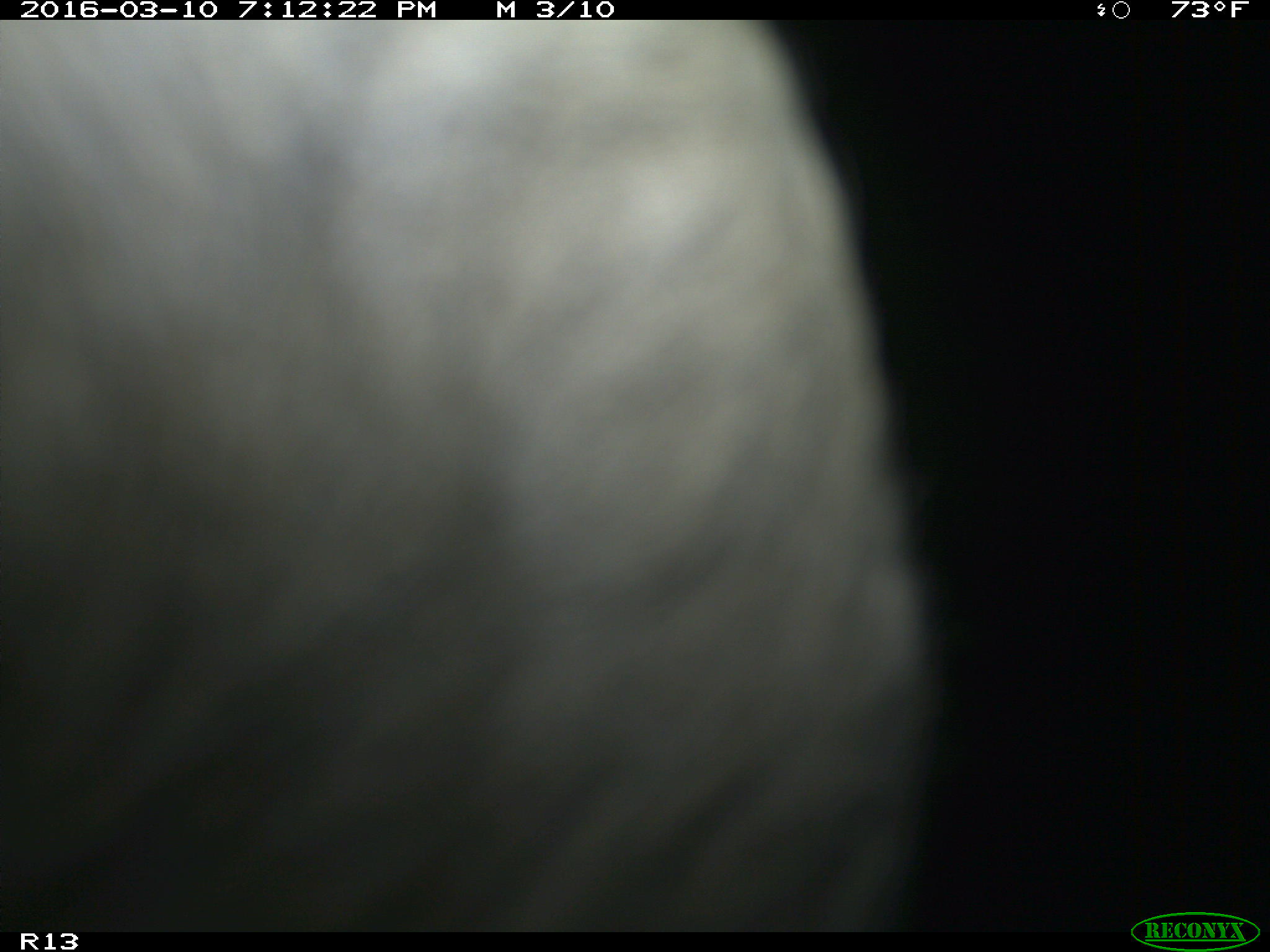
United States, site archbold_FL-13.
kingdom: Animalia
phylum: Chordata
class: Mammalia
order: Artiodactyla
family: Bovidae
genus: Bos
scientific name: Bos taurus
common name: domestic cow